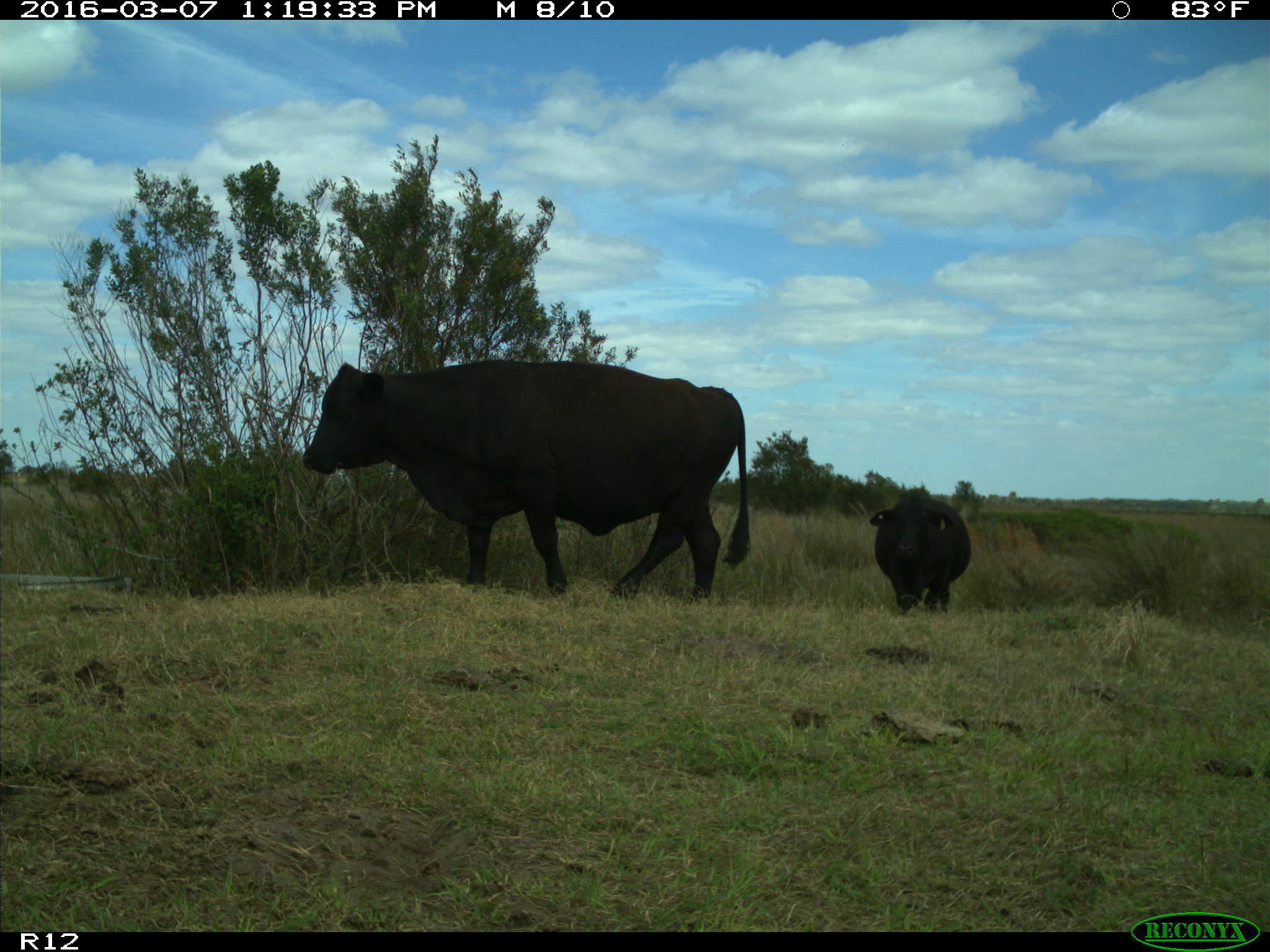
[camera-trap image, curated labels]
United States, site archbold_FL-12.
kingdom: Animalia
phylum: Chordata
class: Mammalia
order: Artiodactyla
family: Bovidae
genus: Bos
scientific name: Bos taurus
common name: domestic cow